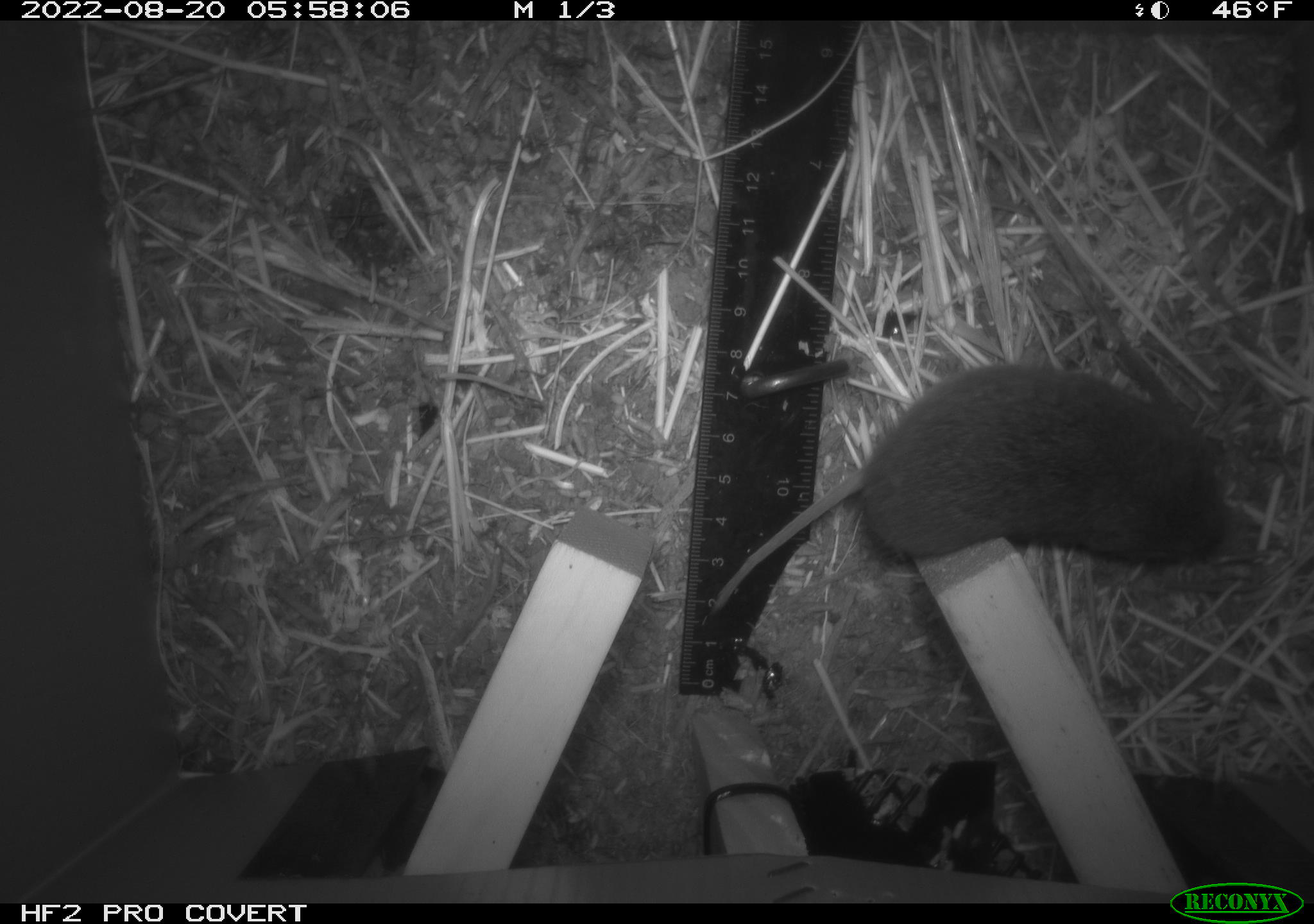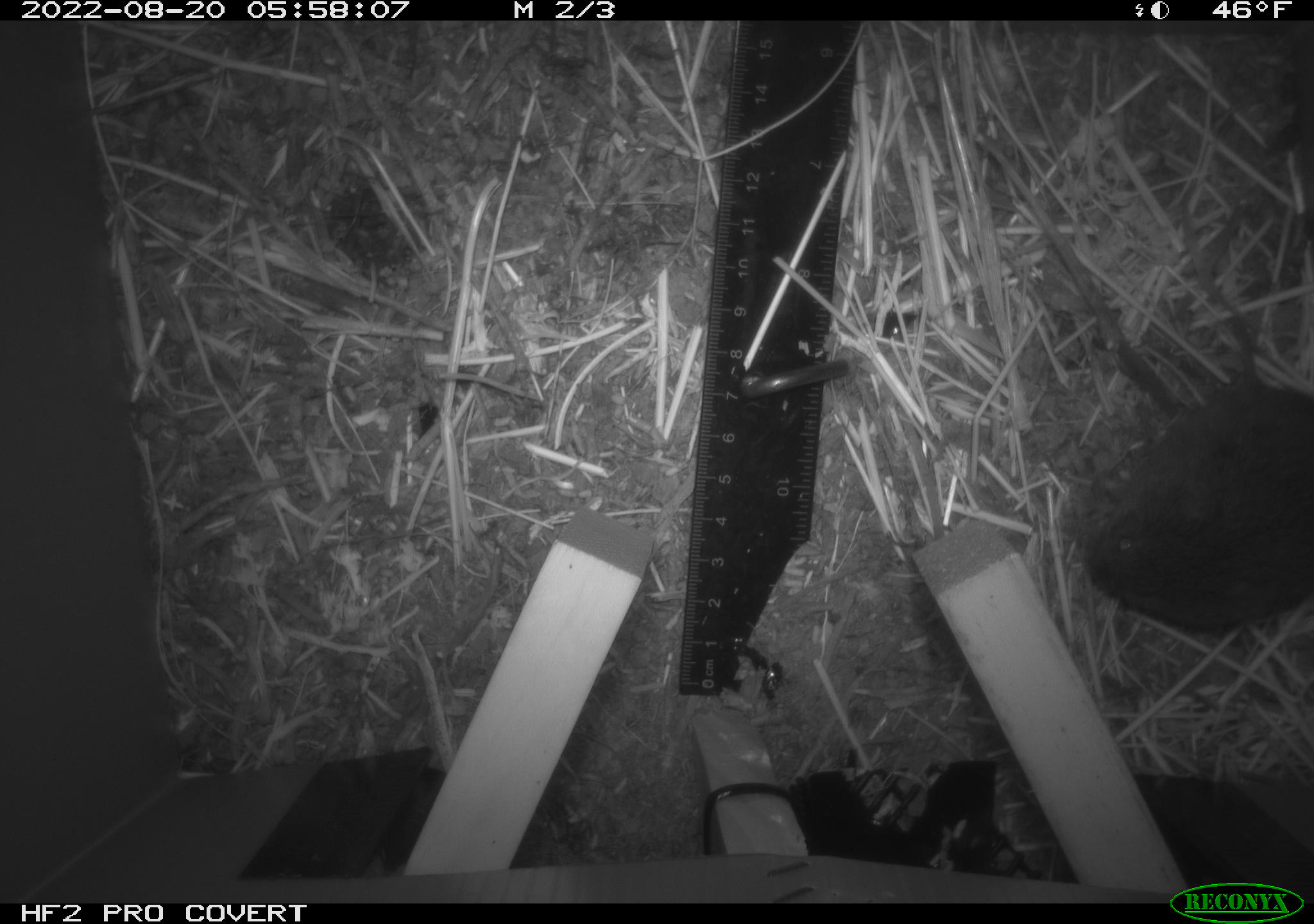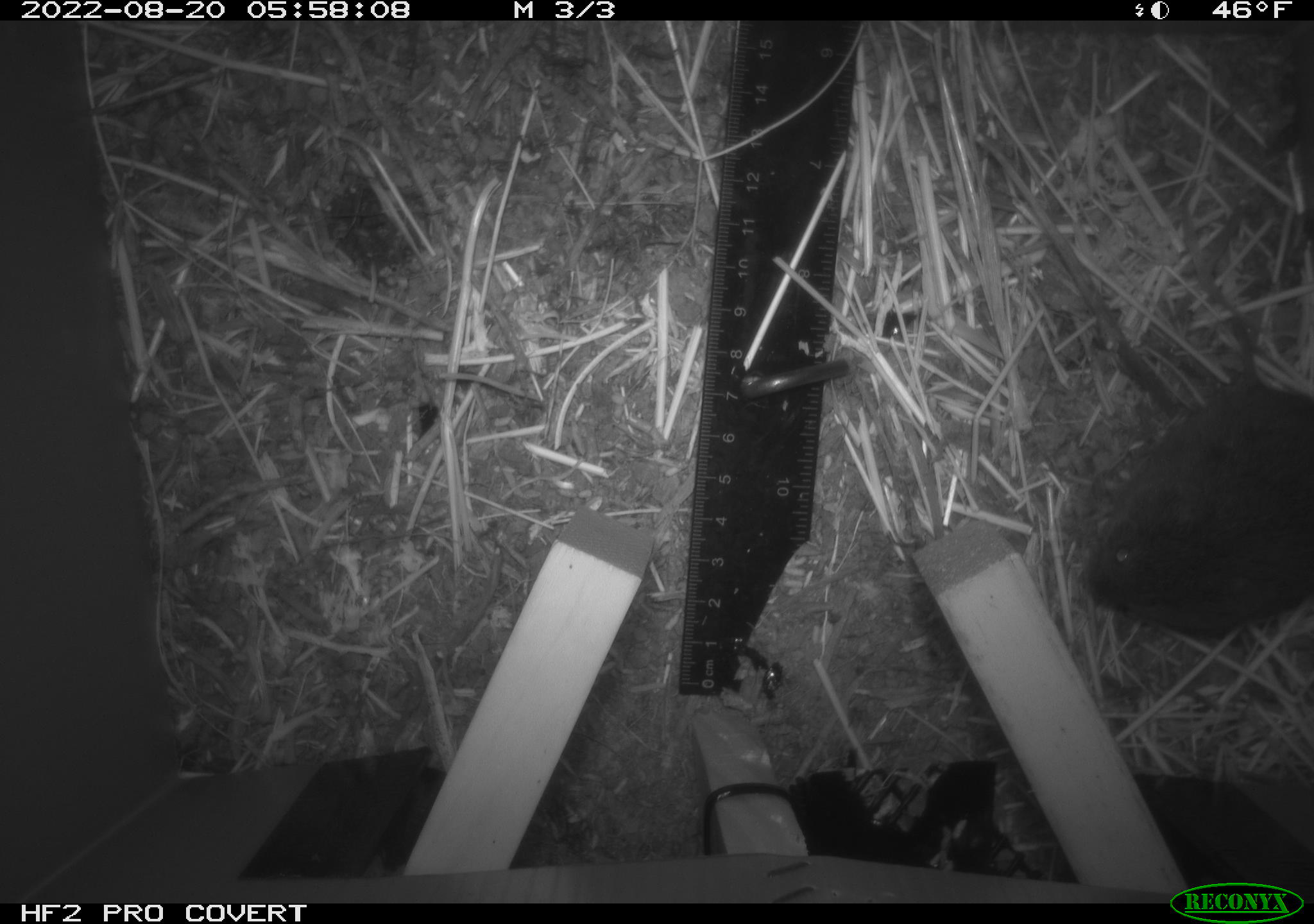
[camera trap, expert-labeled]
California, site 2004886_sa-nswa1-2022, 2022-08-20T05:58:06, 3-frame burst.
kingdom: Animalia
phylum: Chordata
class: Mammalia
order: Rodentia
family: Cricetidae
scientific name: Cricetidae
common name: hamsters, voles, lemmings, and allies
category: cricetidae family